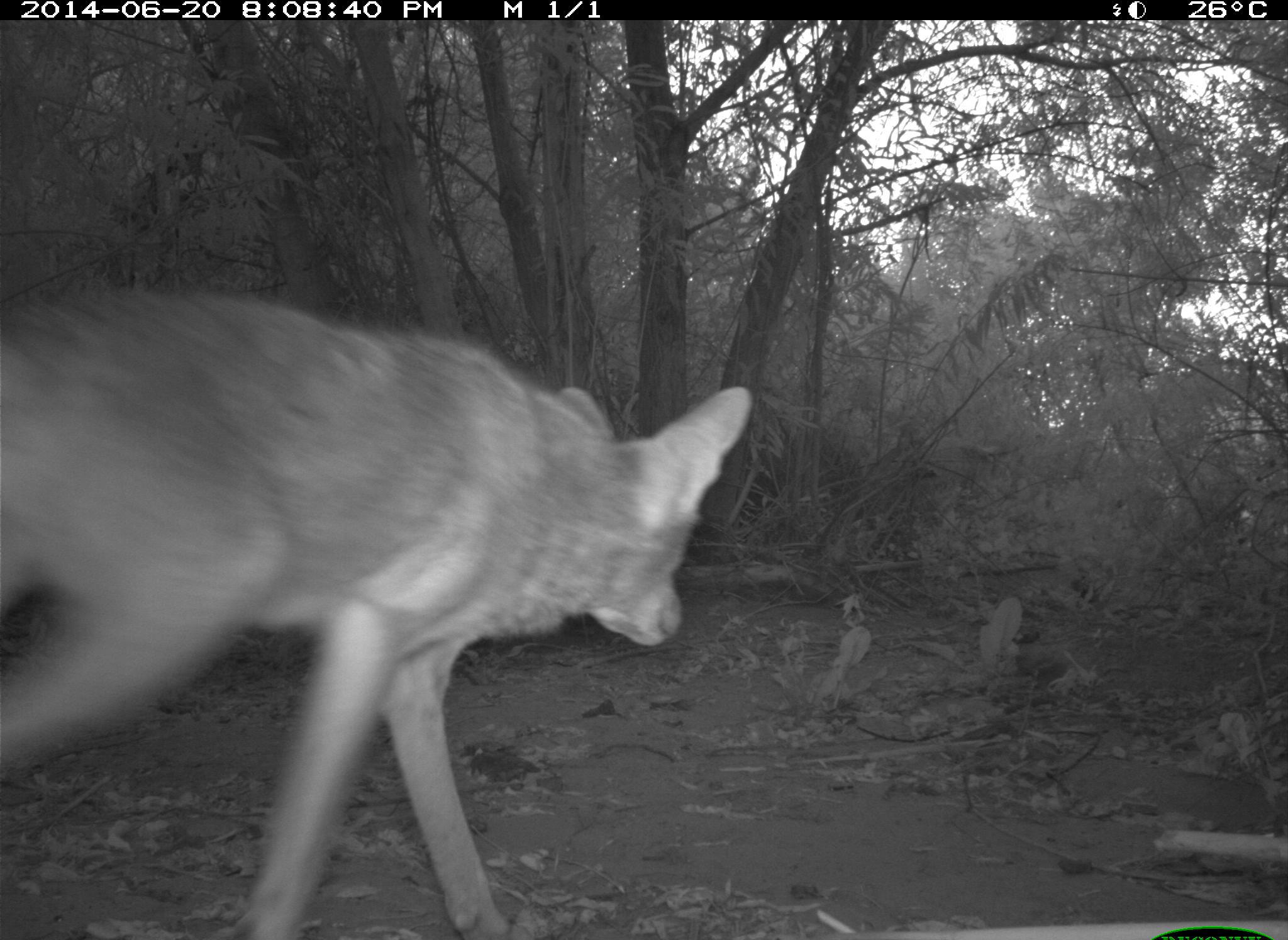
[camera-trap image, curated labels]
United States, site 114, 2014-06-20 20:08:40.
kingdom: Animalia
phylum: Chordata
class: Mammalia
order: Carnivora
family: Canidae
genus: Canis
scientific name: Canis latrans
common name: coyote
Coyote (Canis latrans).